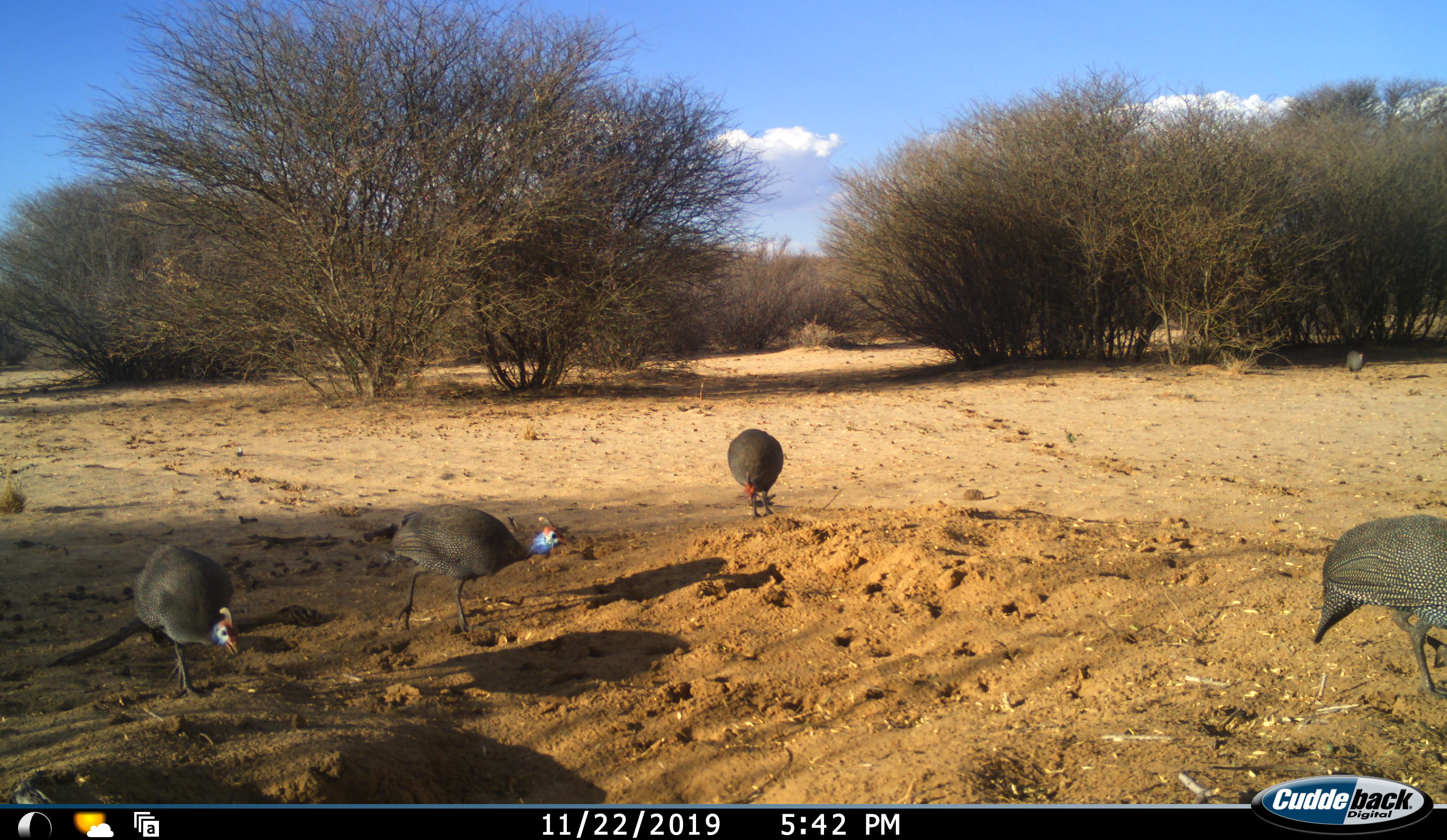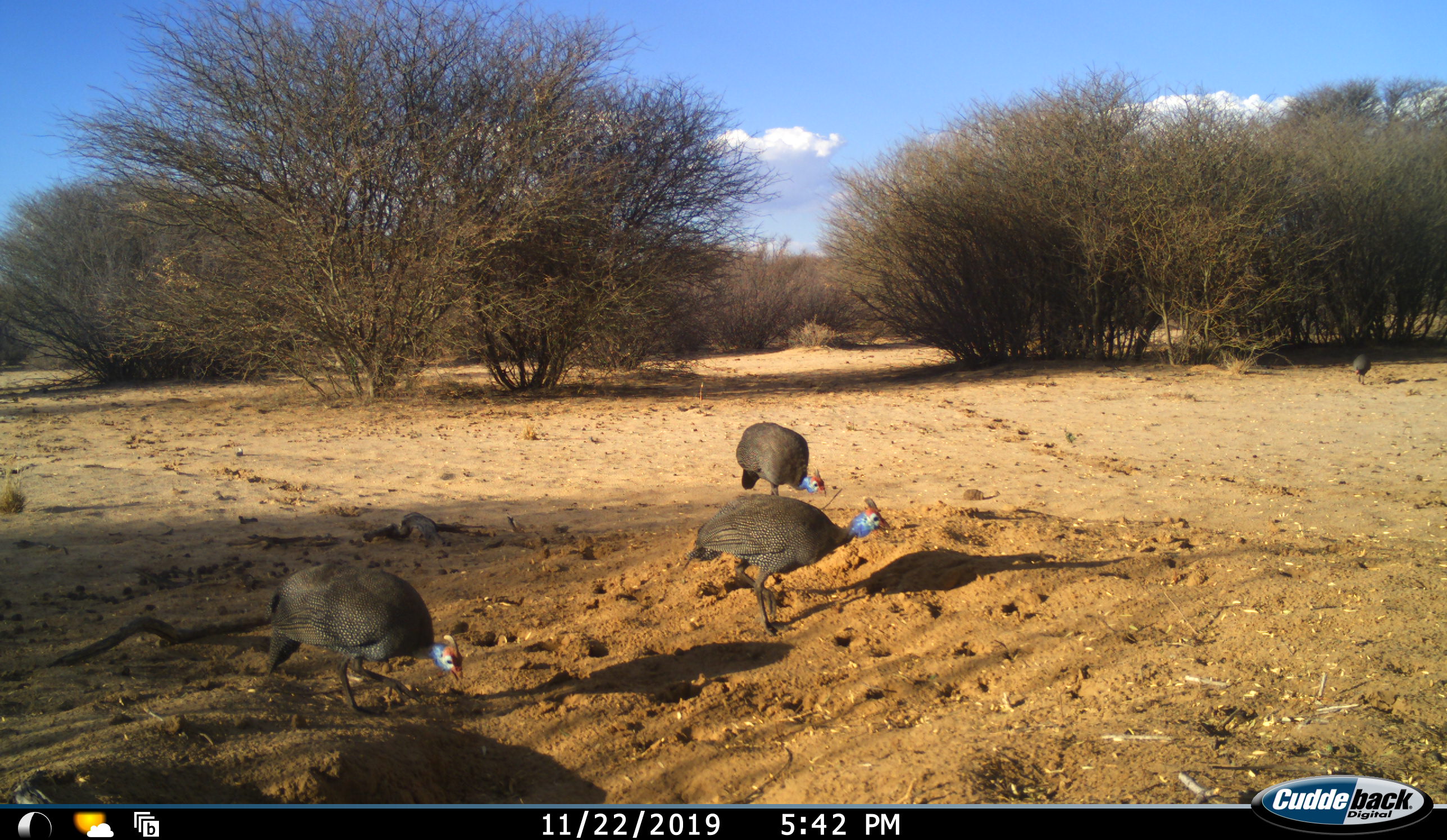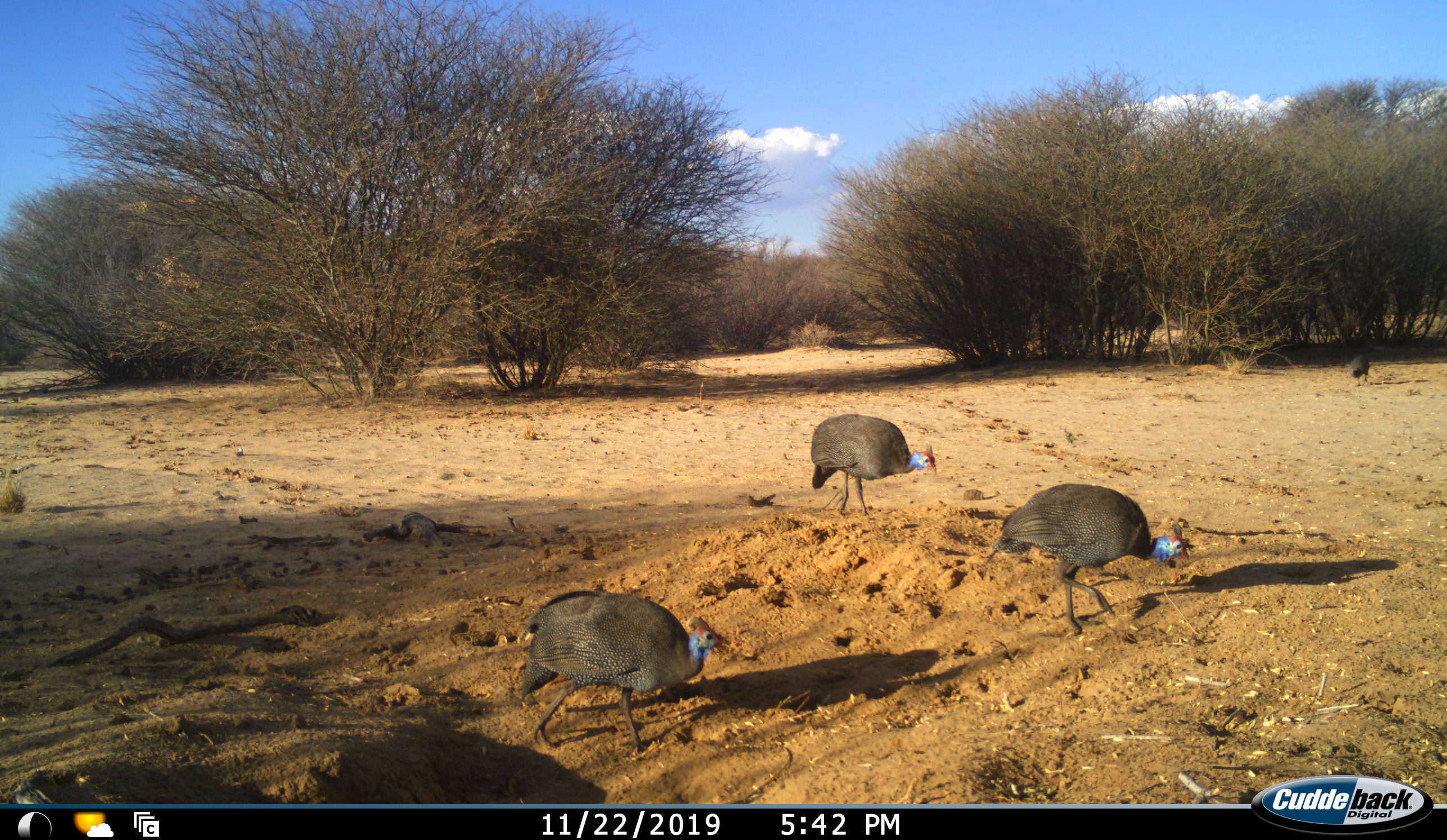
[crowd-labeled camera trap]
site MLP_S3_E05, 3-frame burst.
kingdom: Animalia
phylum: Chordata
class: Aves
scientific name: Aves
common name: bird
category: birdother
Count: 5.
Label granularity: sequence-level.